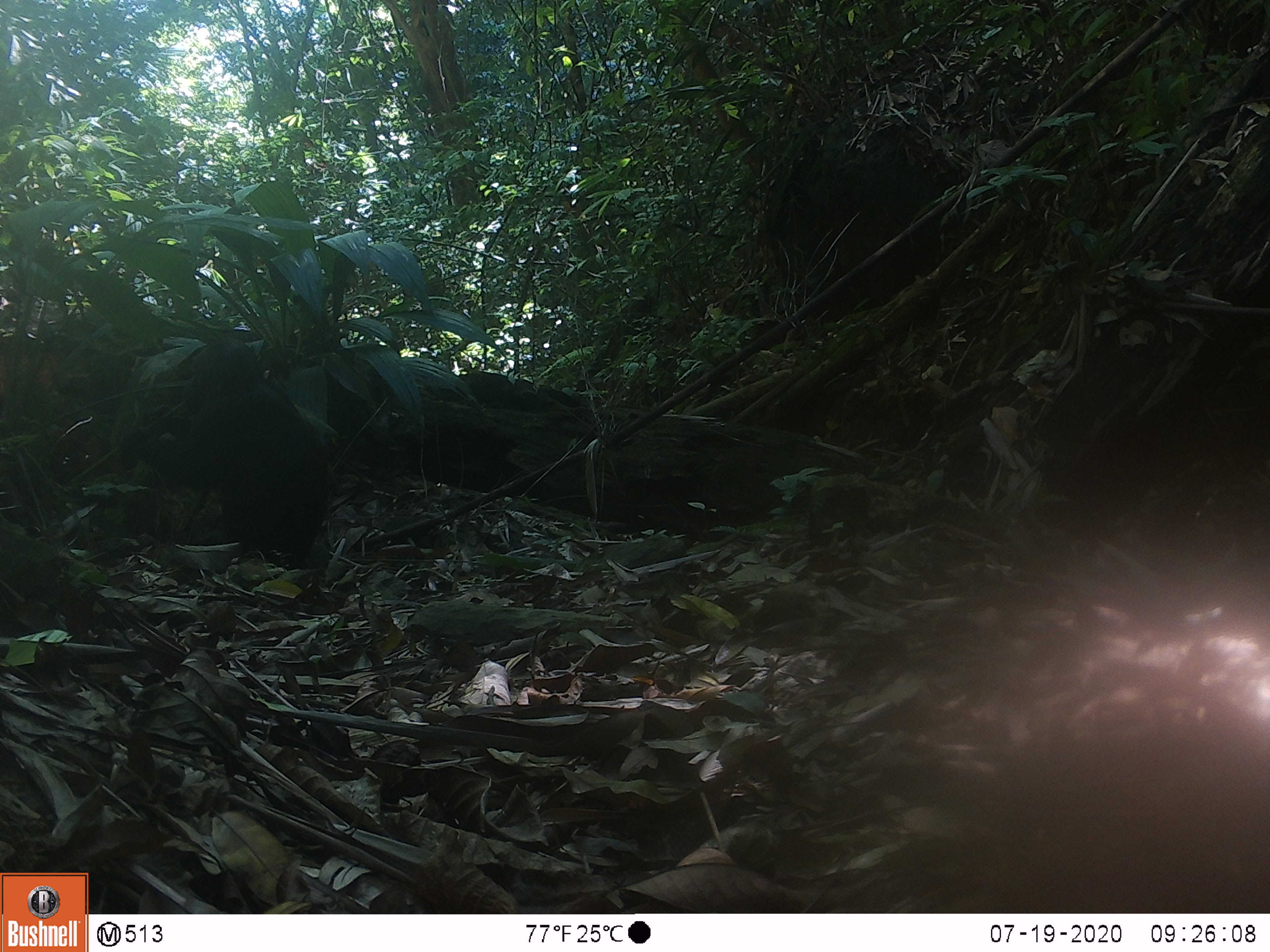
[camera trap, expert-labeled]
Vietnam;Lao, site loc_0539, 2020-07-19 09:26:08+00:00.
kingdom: Animalia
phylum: Chordata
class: Mammalia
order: Primates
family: Cercopithecidae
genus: Macaca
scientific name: Macaca arctoides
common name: stump-tailed macaque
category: stump tailed macaque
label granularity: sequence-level